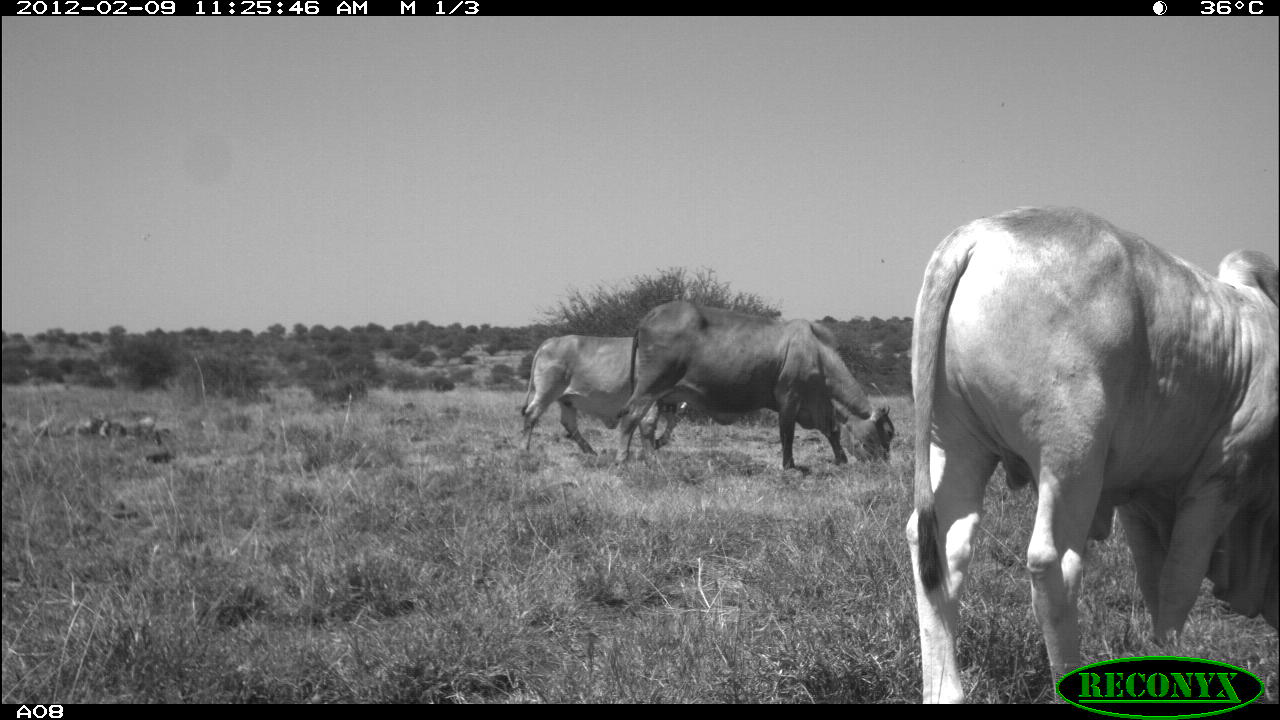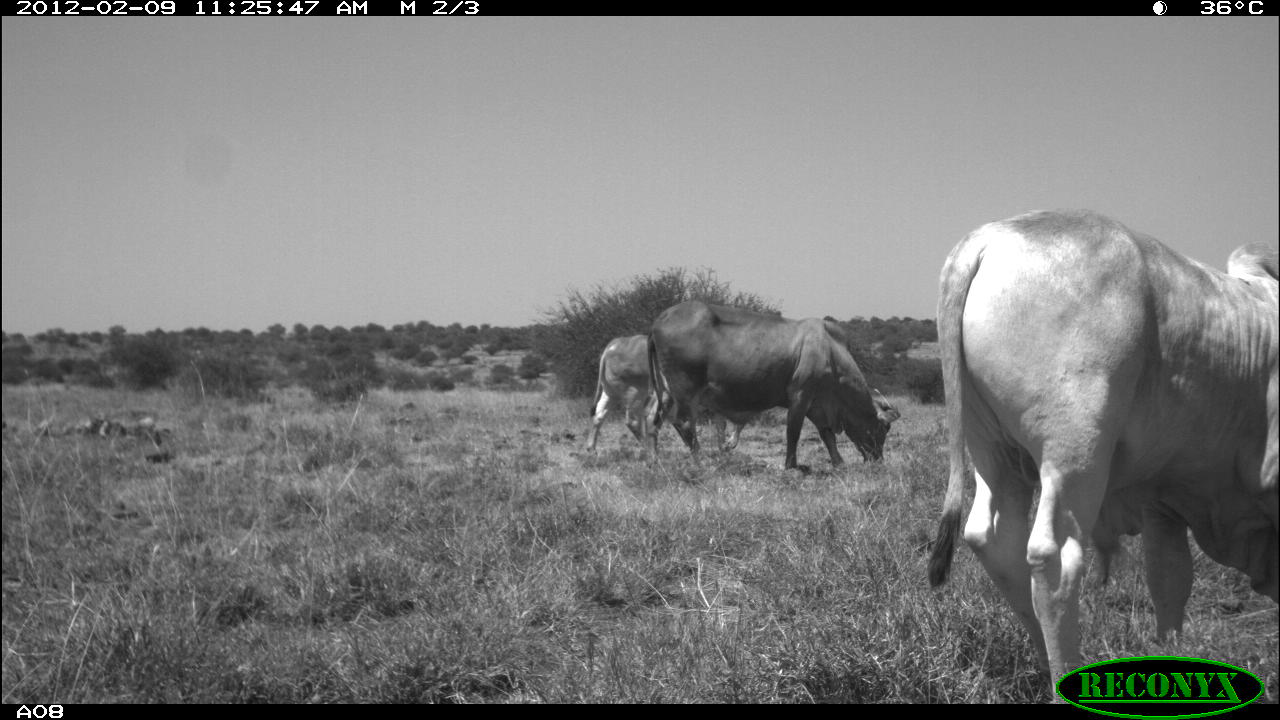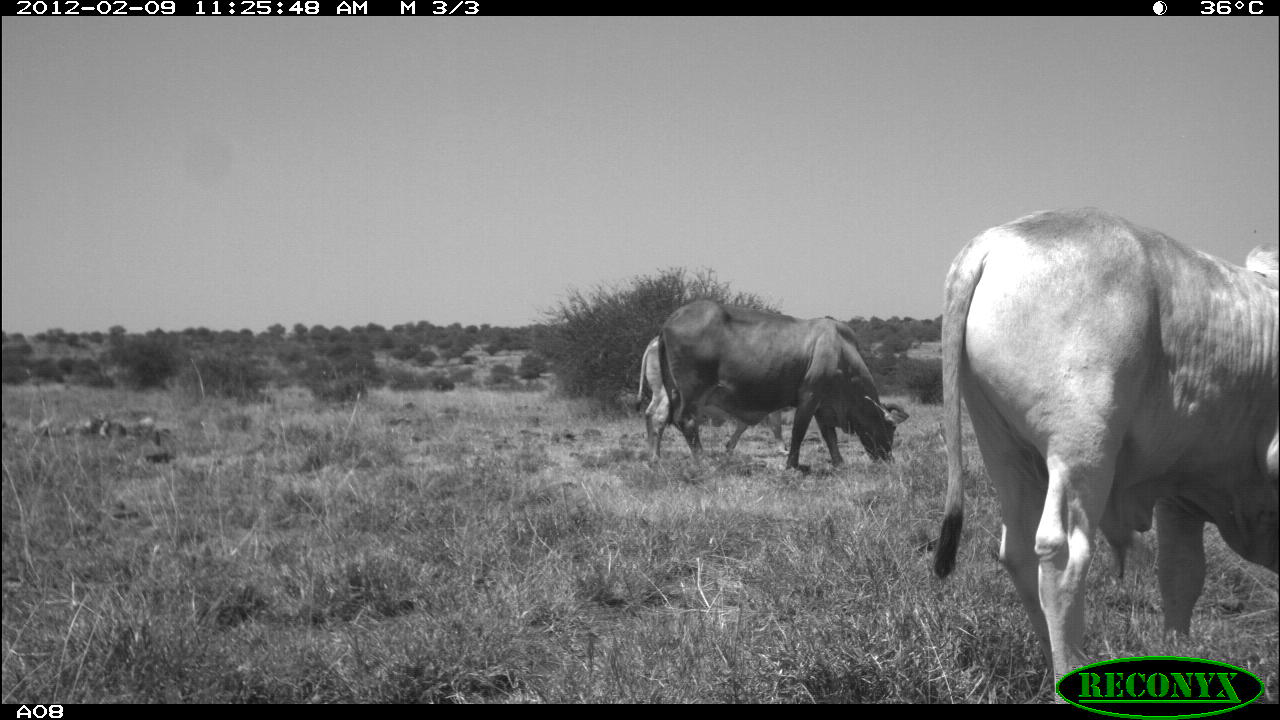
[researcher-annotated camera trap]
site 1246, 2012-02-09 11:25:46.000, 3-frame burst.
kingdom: Animalia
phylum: Chordata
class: Mammalia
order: Artiodactyla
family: Bovidae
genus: Bos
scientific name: Bos taurus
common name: domestic cattle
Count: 3.